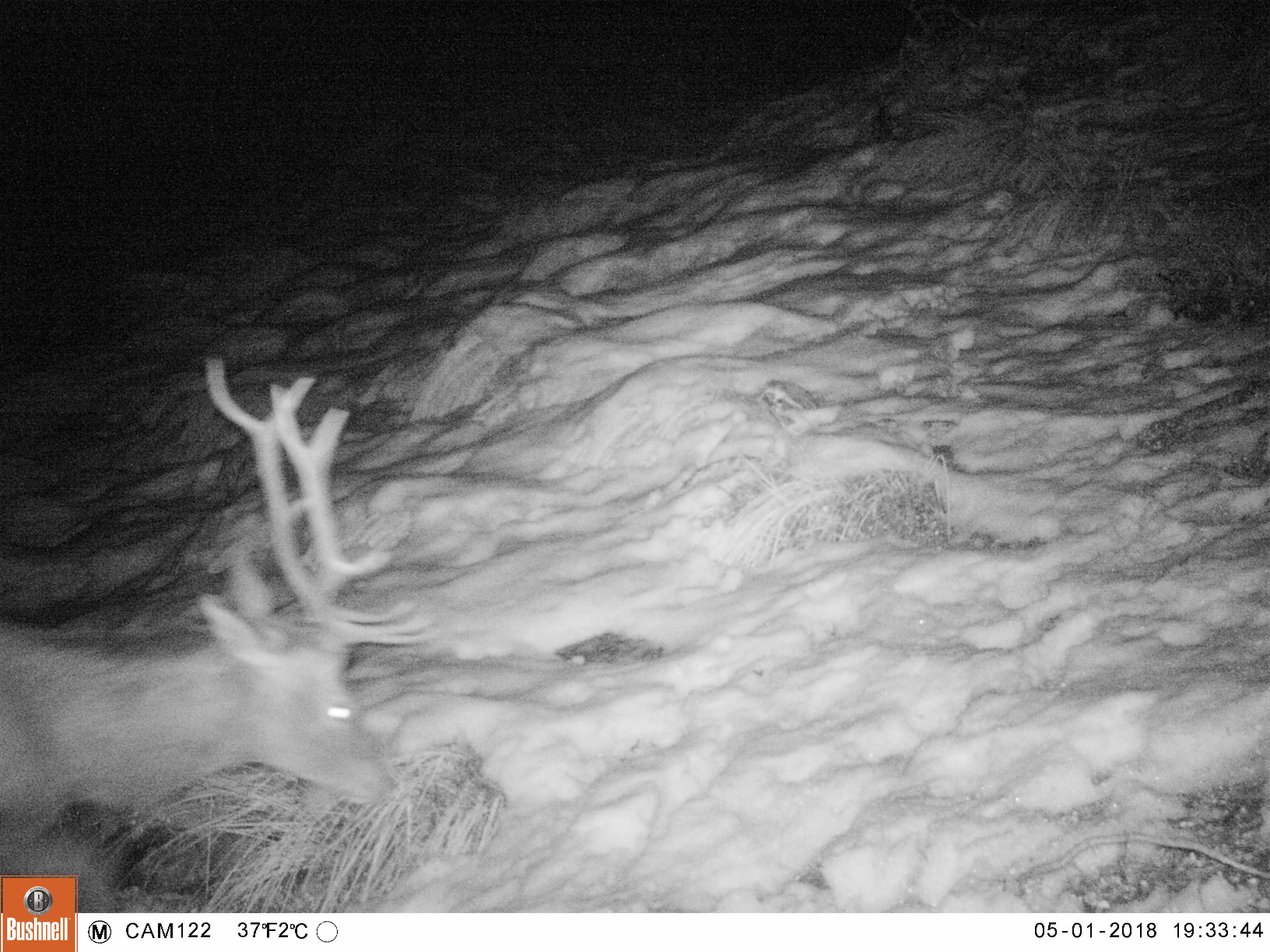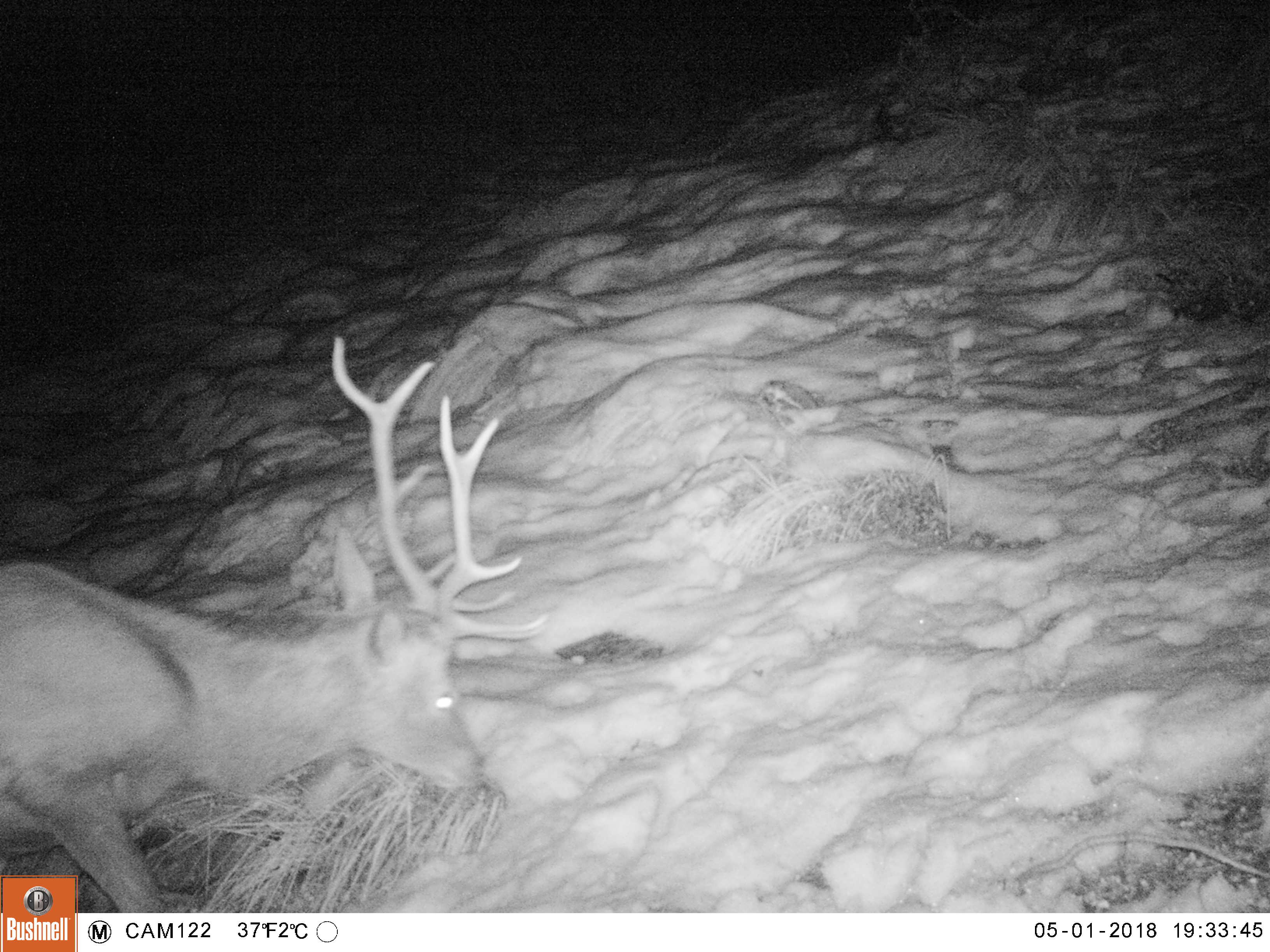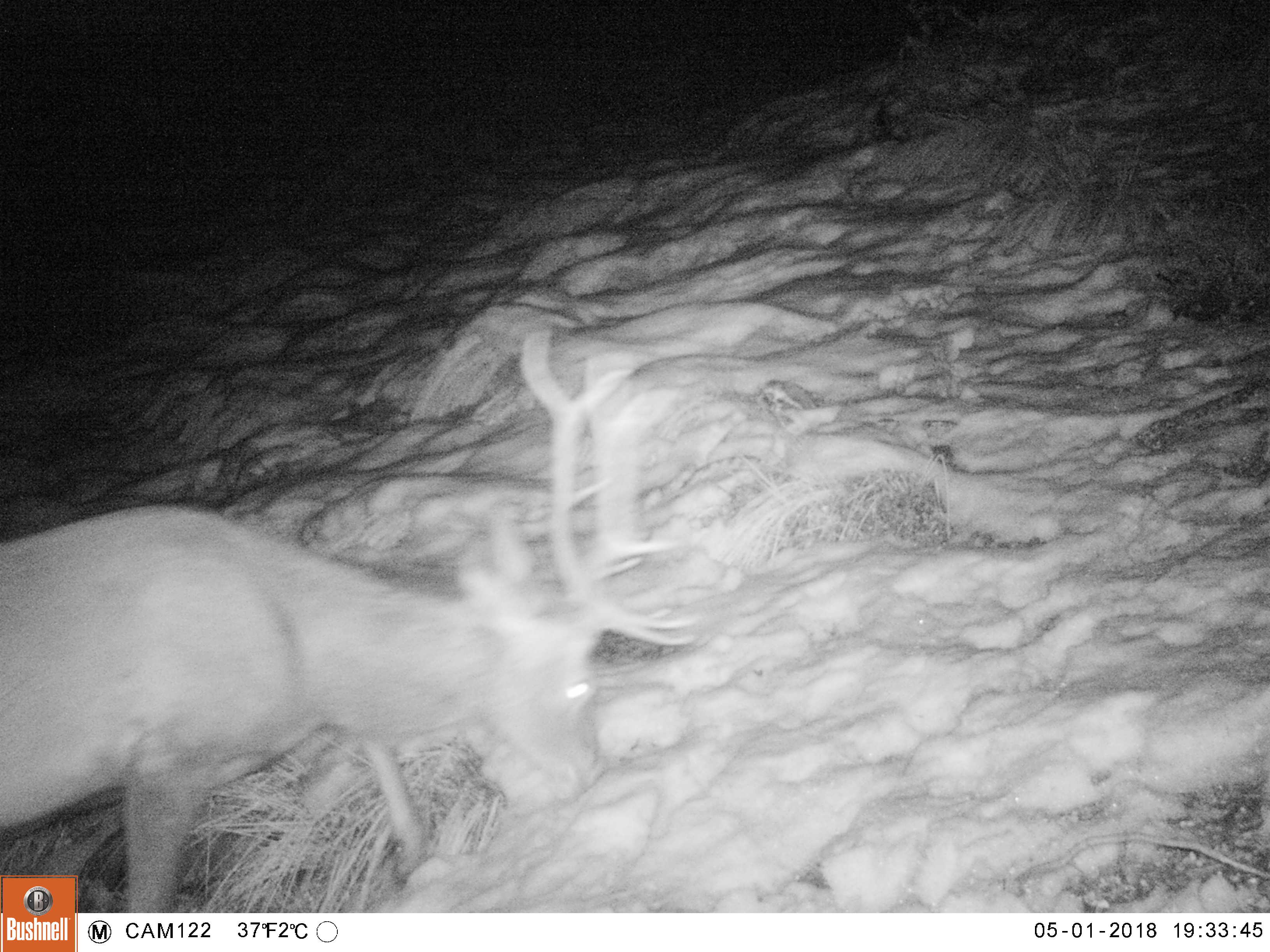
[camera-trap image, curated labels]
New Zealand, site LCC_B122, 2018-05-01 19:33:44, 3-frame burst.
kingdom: Animalia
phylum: Chordata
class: Mammalia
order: Artiodactyla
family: Cervidae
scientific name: Cervidae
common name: deer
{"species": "deer (Cervidae)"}